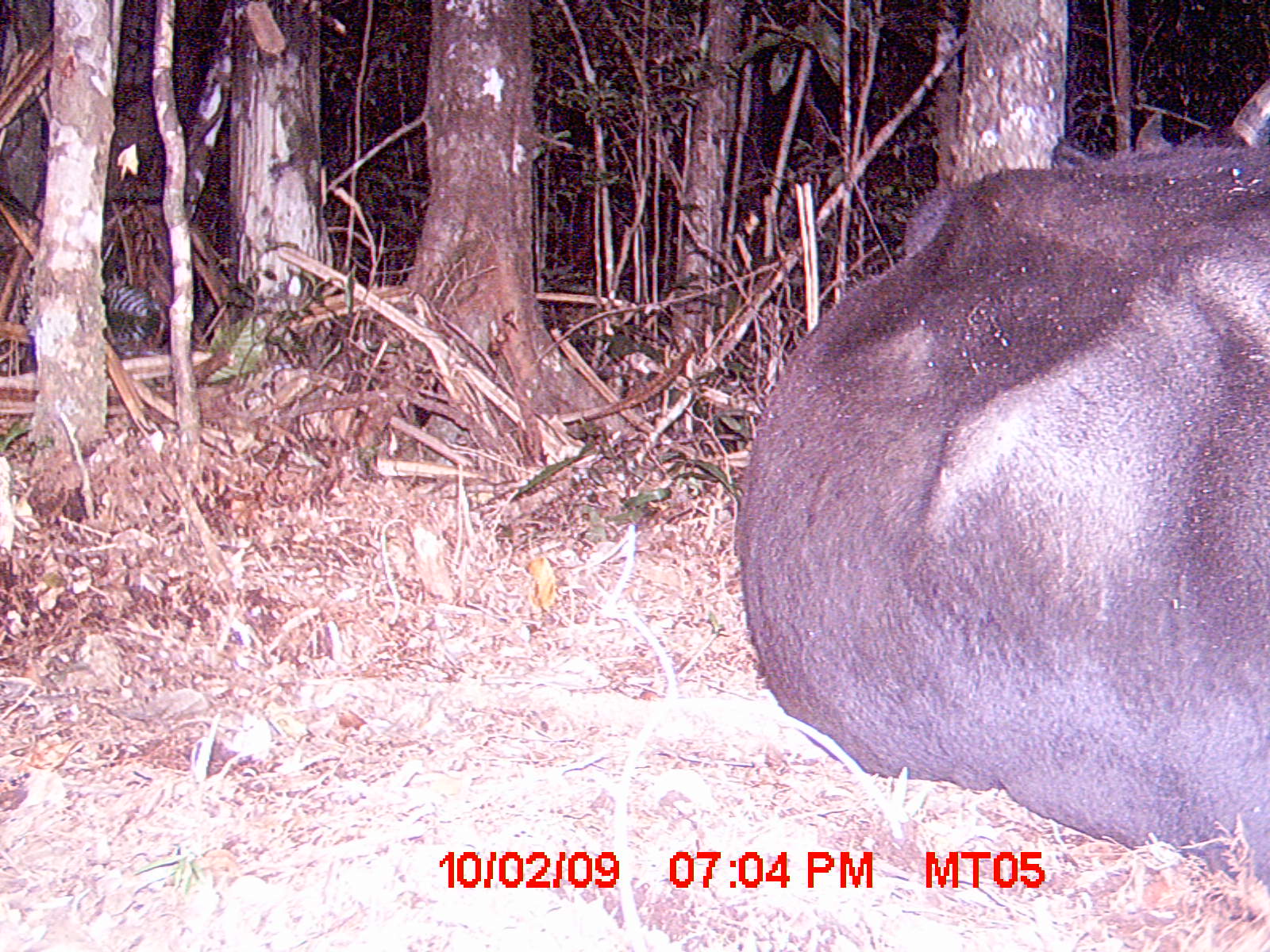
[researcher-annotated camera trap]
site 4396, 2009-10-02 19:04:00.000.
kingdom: Animalia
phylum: Chordata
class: Mammalia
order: Artiodactyla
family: Bovidae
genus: Bos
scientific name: Bos taurus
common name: domestic cattle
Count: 1.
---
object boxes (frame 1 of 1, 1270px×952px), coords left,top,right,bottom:
bos taurus: 732,76,1269,891; 0,276,168,372